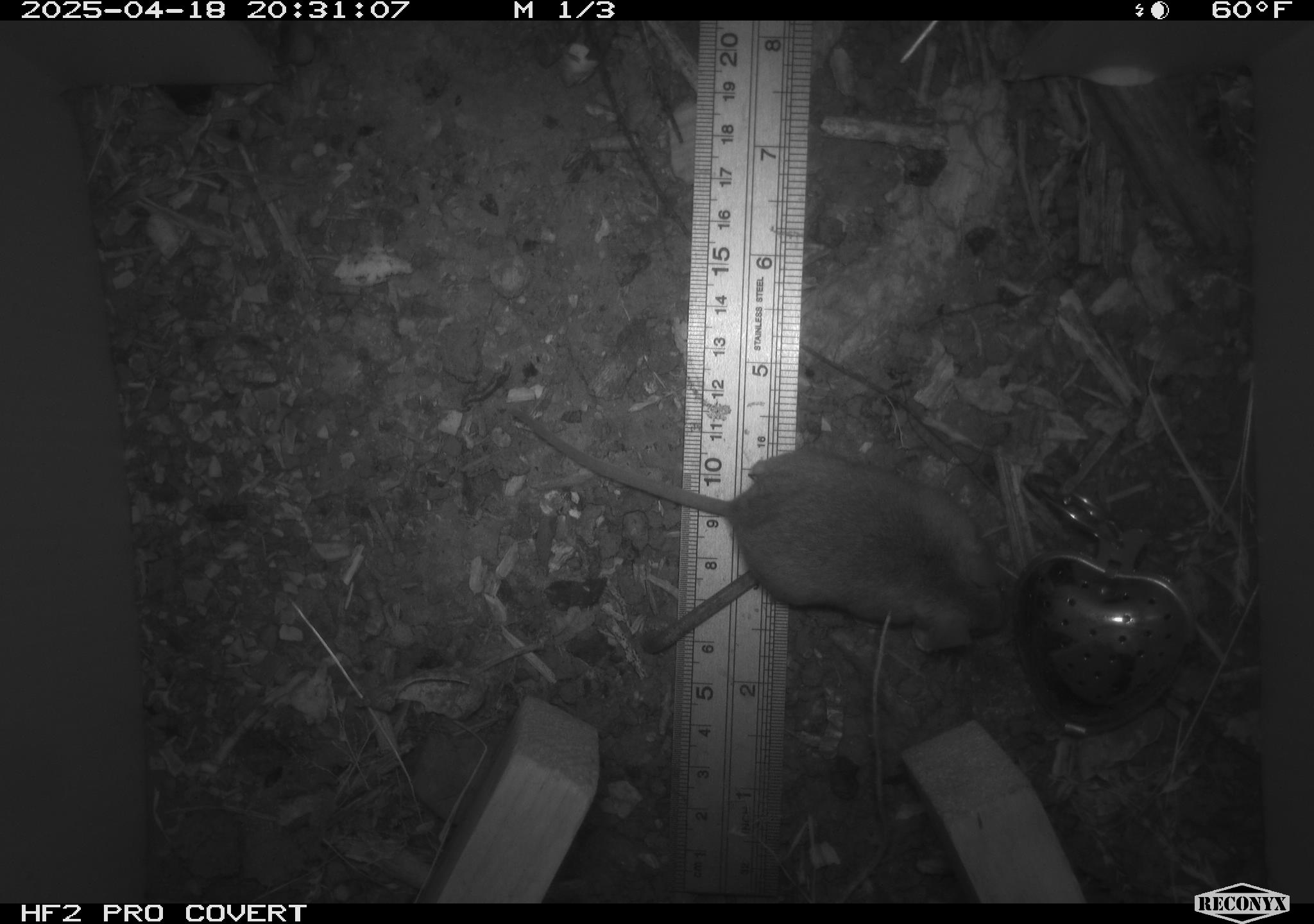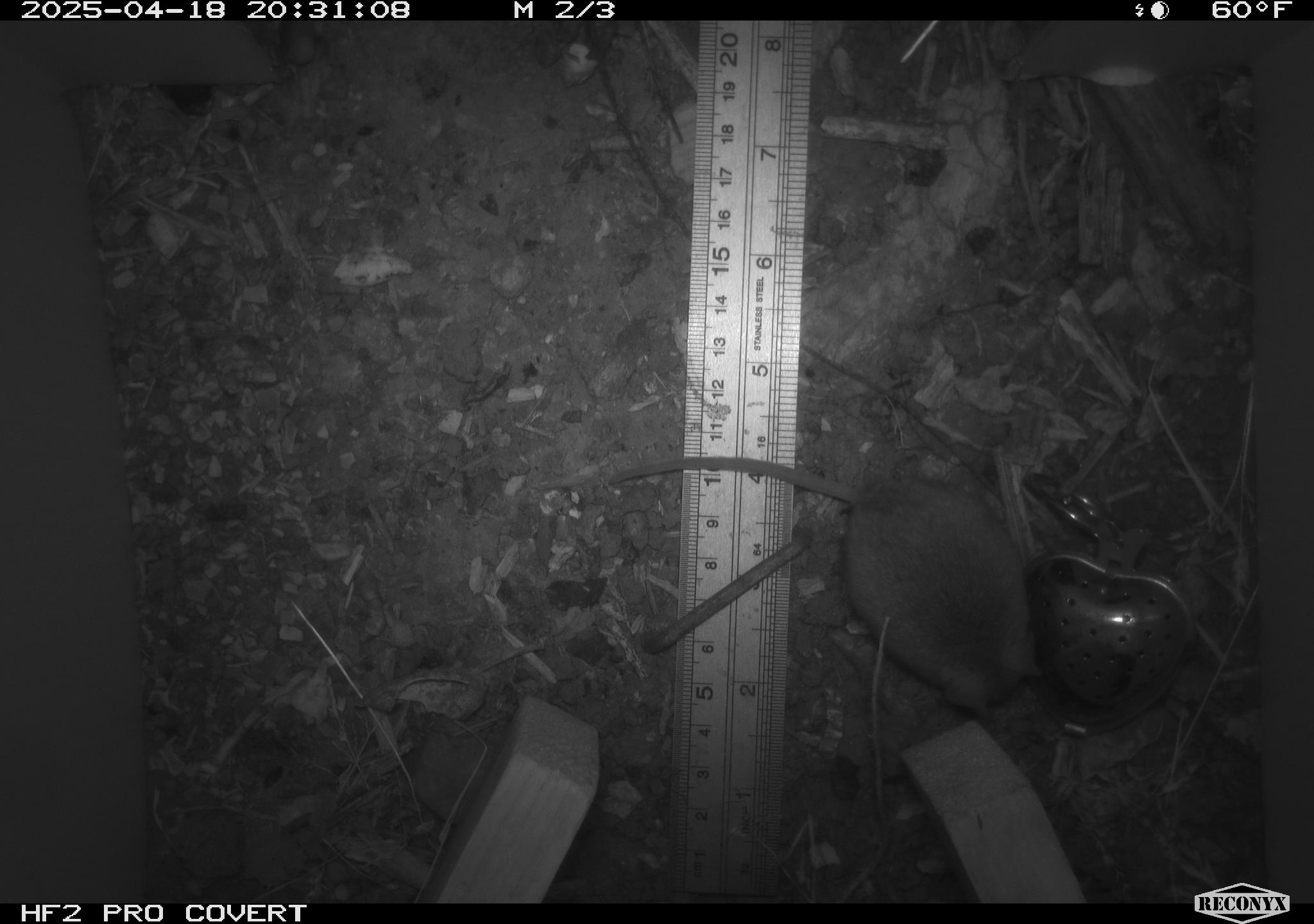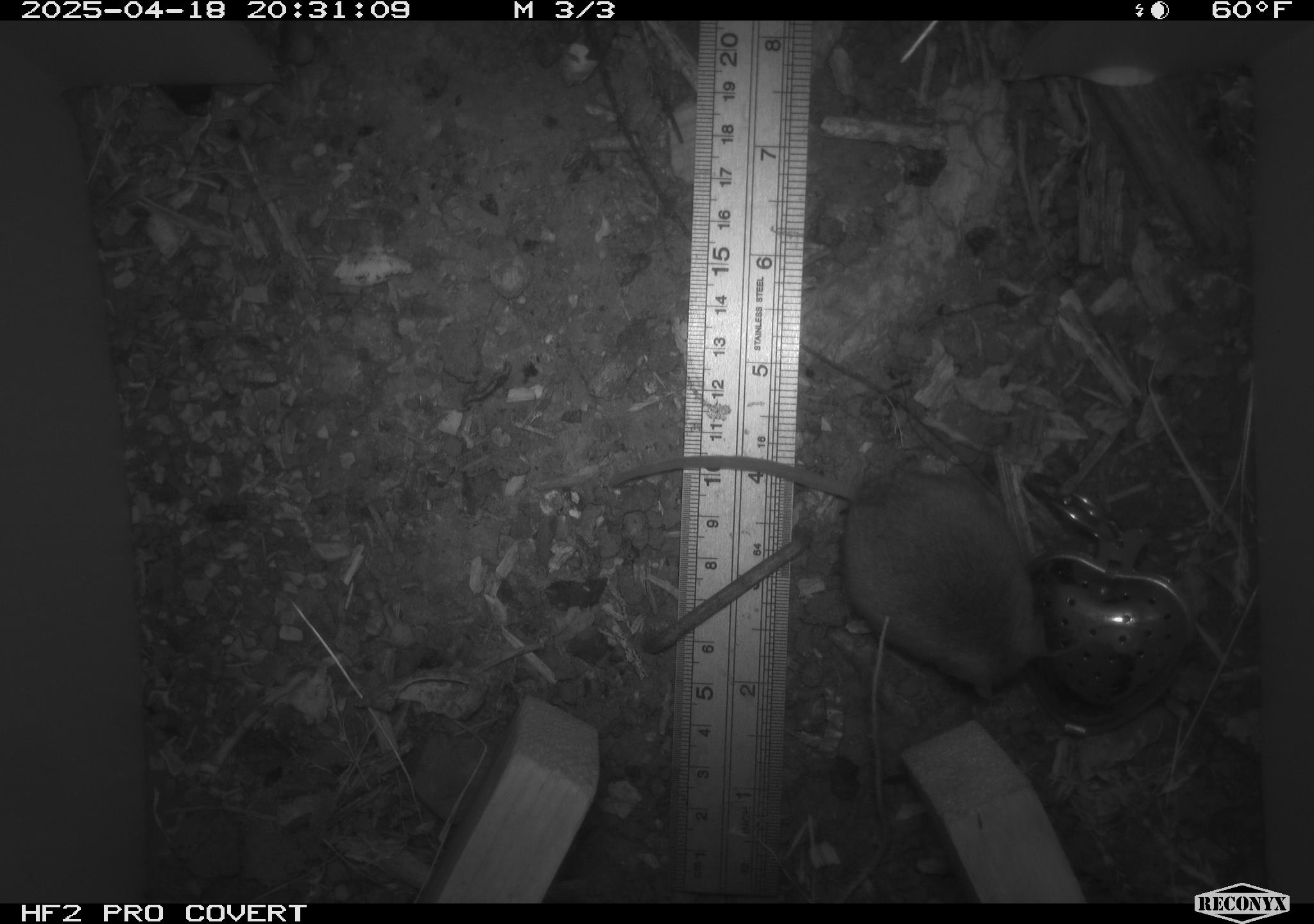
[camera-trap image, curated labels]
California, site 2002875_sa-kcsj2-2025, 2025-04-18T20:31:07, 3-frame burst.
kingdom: Animalia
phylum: Chordata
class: Mammalia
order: Rodentia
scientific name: Rodentia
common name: rodent